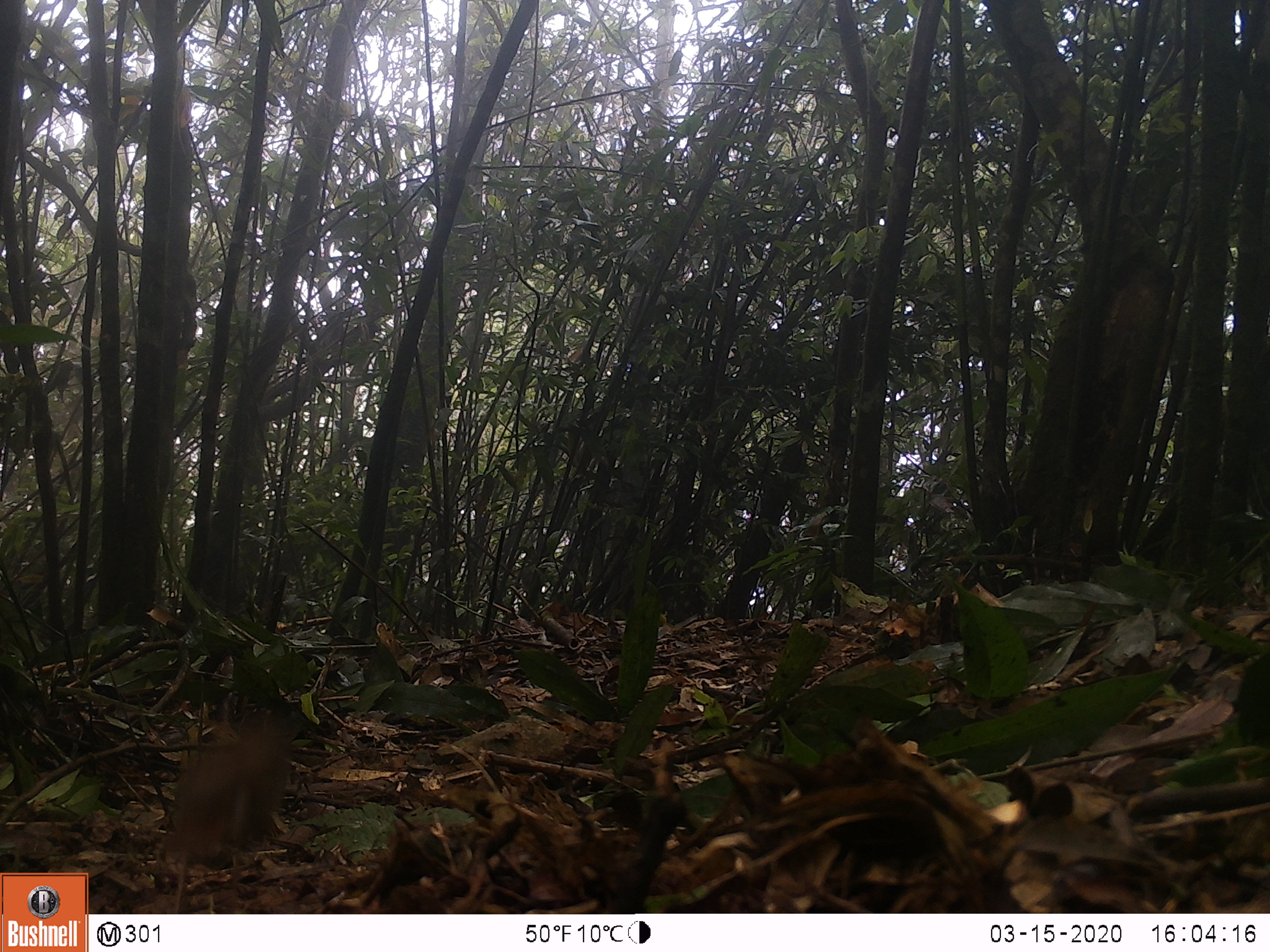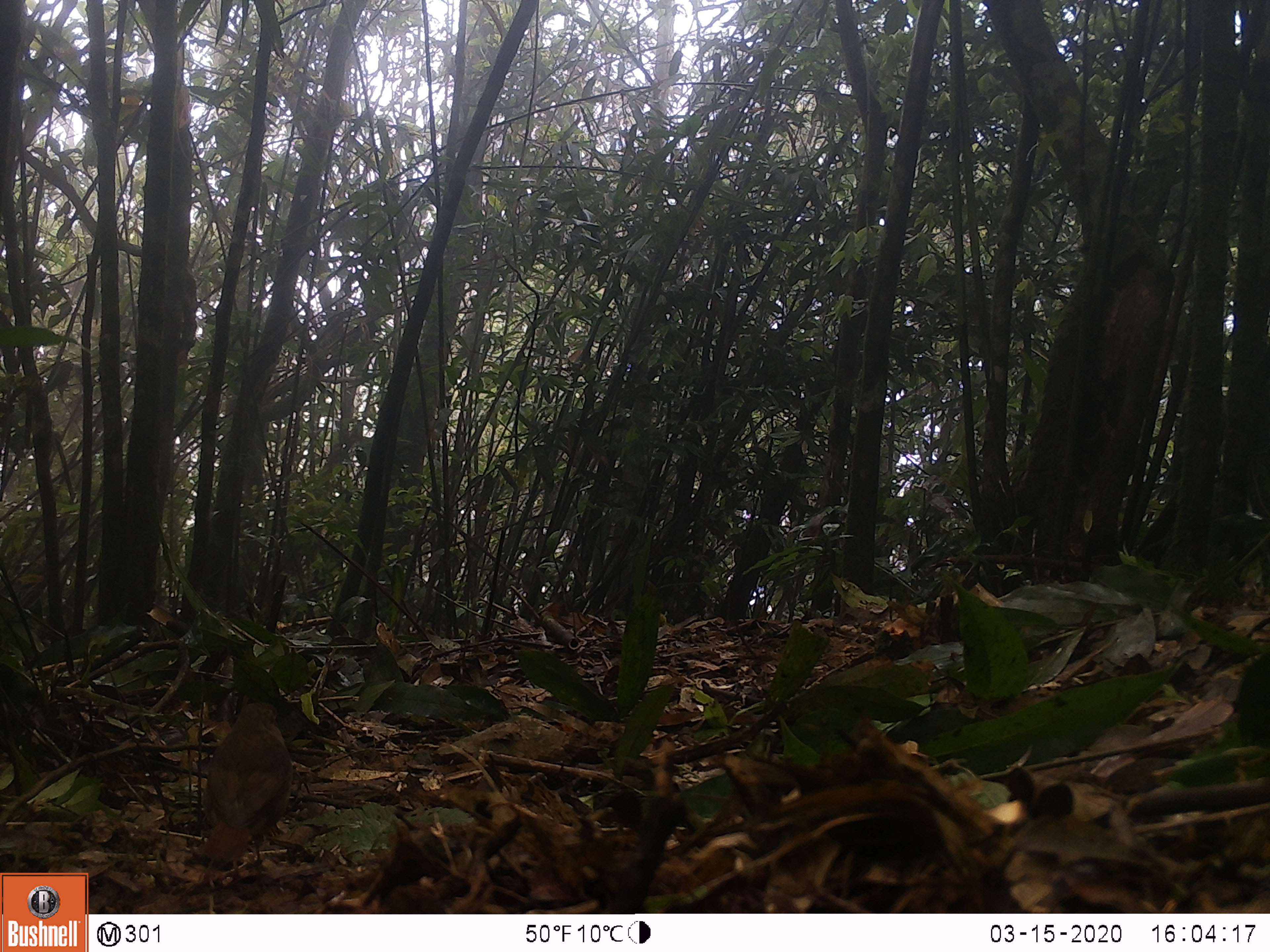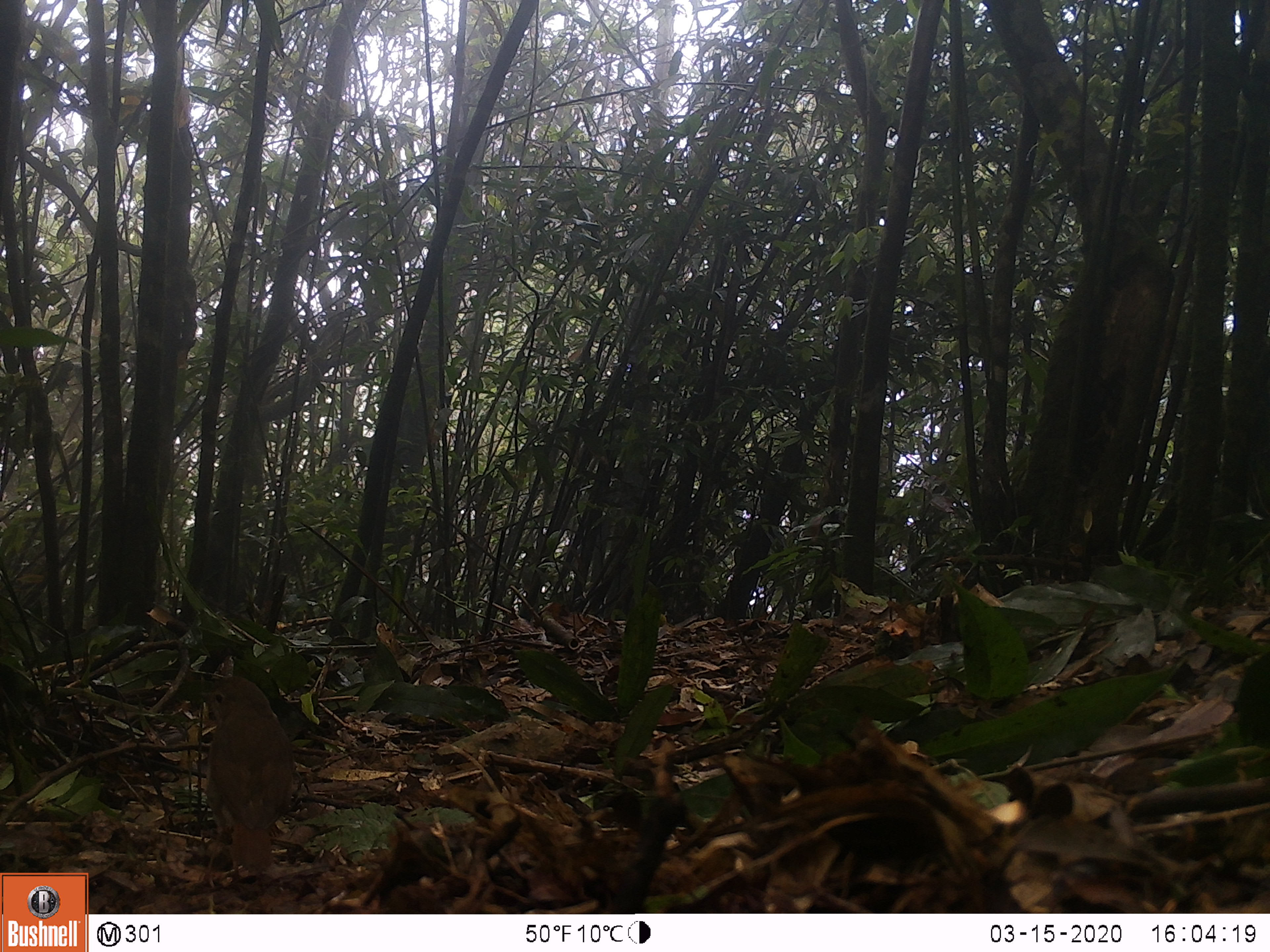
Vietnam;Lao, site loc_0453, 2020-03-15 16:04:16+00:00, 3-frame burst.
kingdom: Animalia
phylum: Chordata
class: Aves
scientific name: Aves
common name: bird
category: unidentified bird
Unidentified bird (bird) (Aves). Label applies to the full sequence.